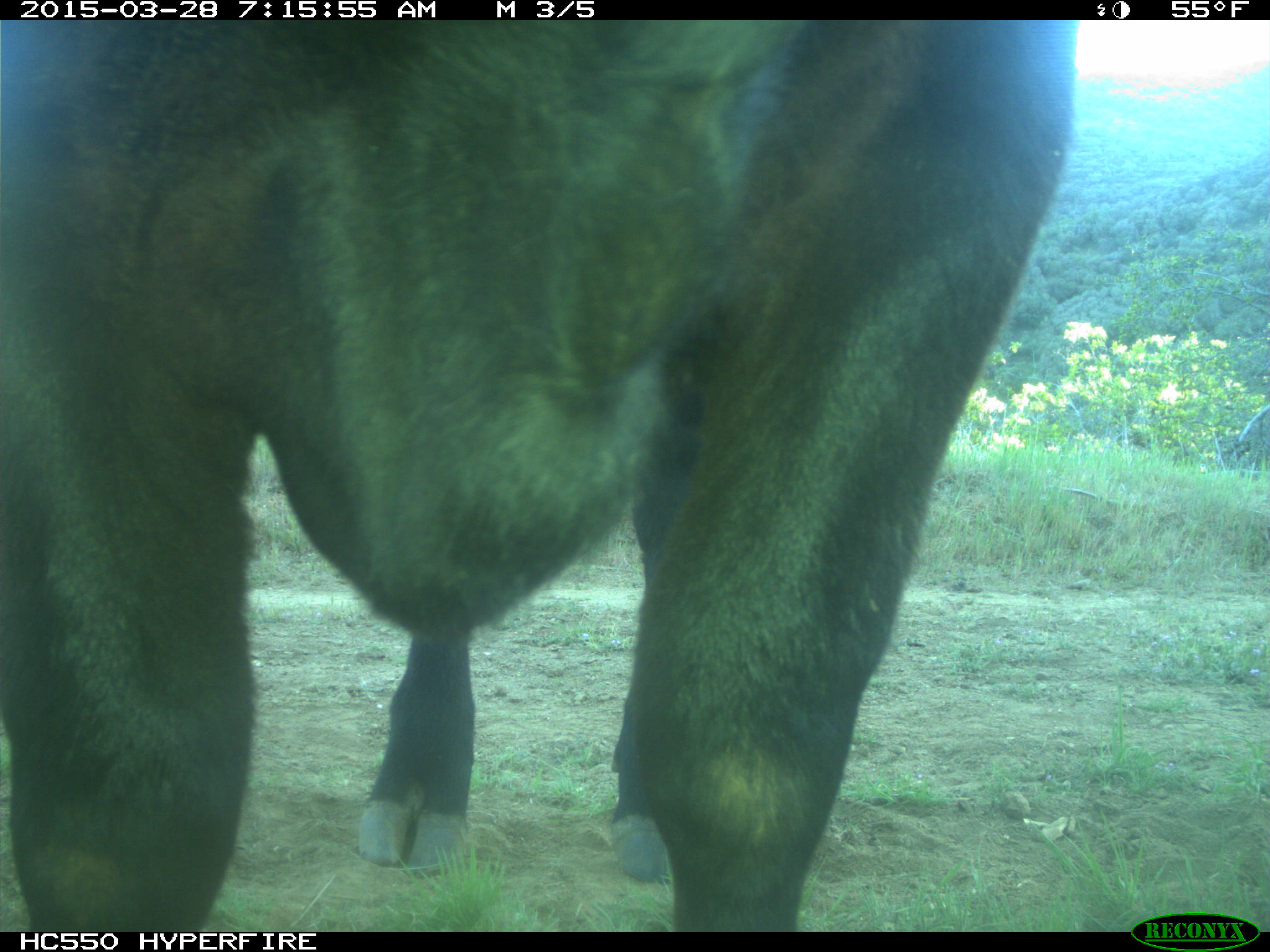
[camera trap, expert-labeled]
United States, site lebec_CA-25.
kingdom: Animalia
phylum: Chordata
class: Mammalia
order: Artiodactyla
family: Bovidae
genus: Bos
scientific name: Bos taurus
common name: domestic cow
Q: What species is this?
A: Bos taurus (domestic cow).